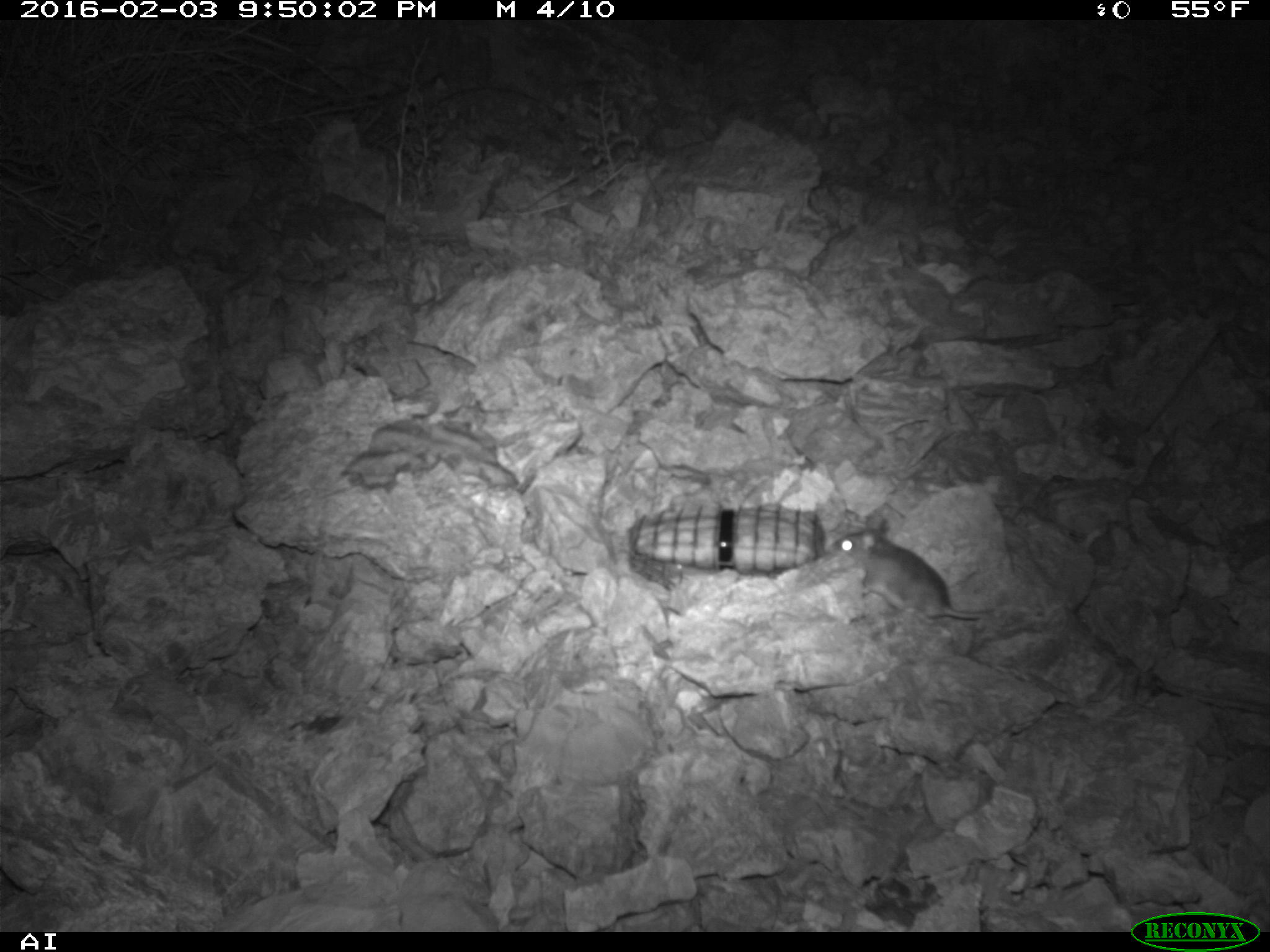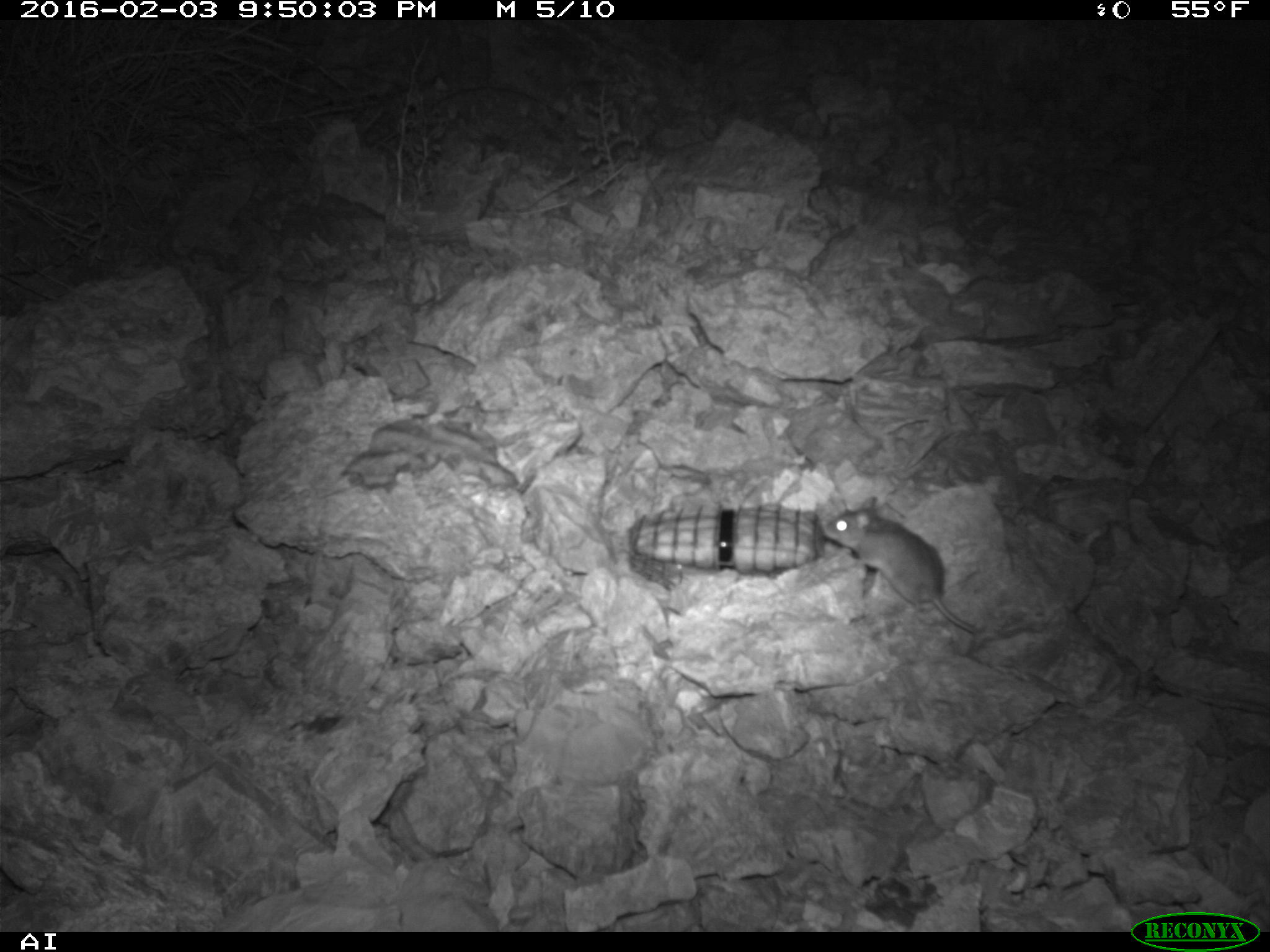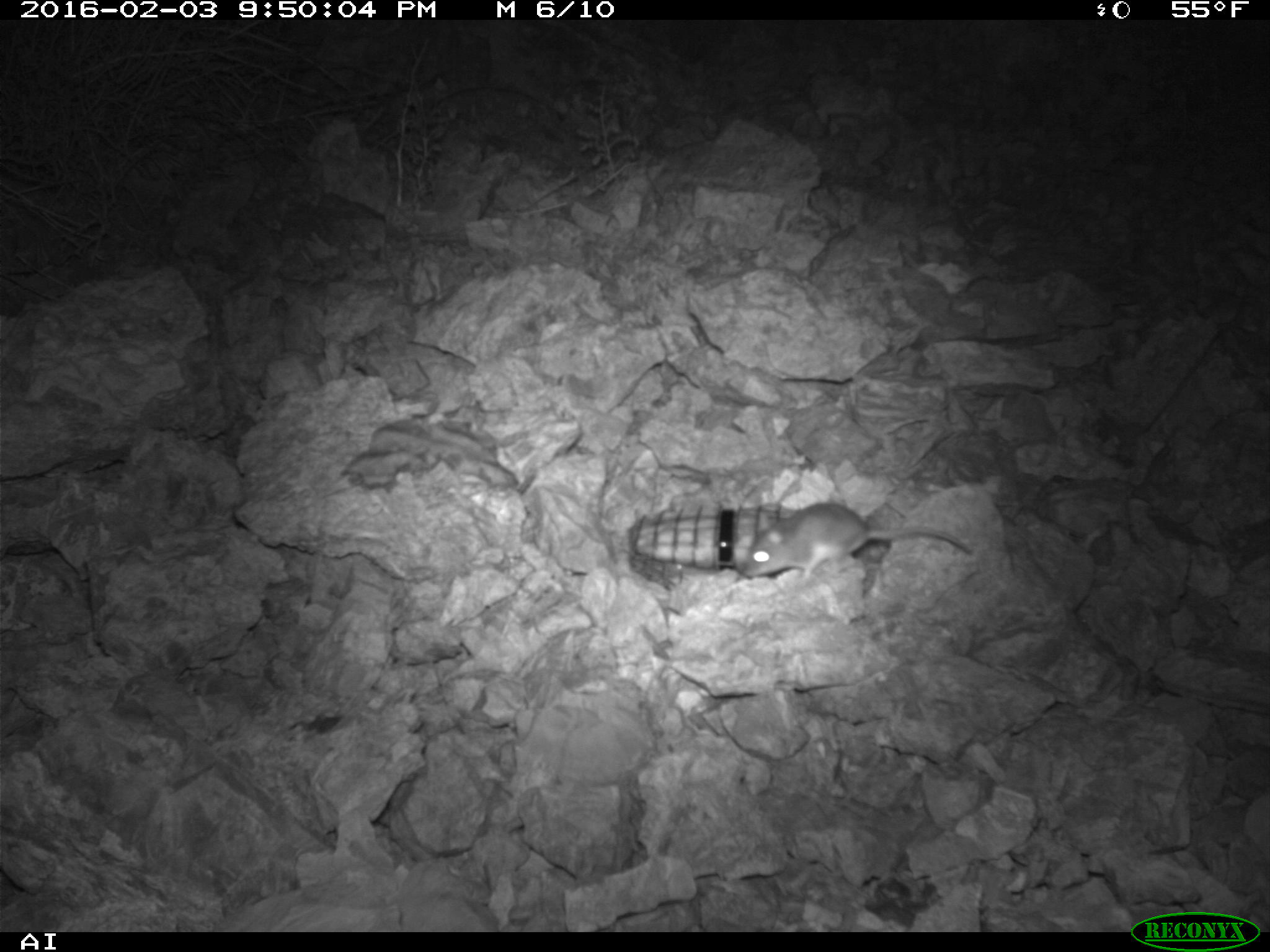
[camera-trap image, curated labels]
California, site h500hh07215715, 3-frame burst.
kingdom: Animalia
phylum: Chordata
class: Mammalia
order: Rodentia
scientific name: Rodentia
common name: rodent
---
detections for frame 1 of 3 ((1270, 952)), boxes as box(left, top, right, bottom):
rodent: box(831, 512, 997, 623)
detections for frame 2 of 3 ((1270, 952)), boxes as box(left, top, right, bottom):
rodent: box(820, 495, 974, 633)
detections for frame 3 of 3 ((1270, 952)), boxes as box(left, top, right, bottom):
rodent: box(742, 502, 972, 584)